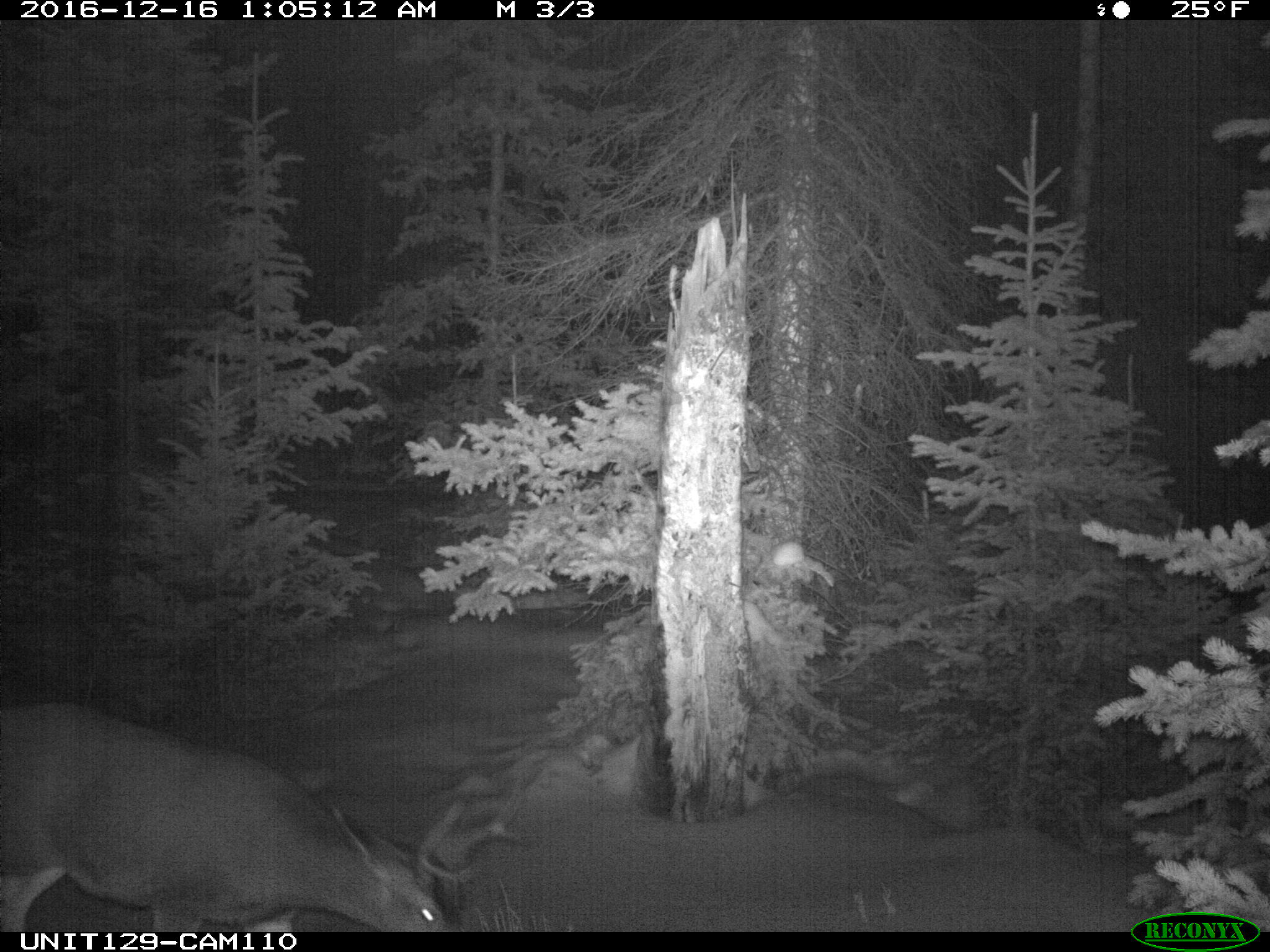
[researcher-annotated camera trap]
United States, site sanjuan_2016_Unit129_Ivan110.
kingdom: Animalia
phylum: Chordata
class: Mammalia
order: Artiodactyla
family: Cervidae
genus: Odocoileus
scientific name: Odocoileus hemionus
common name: mule deer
Odocoileus hemionus (mule deer).